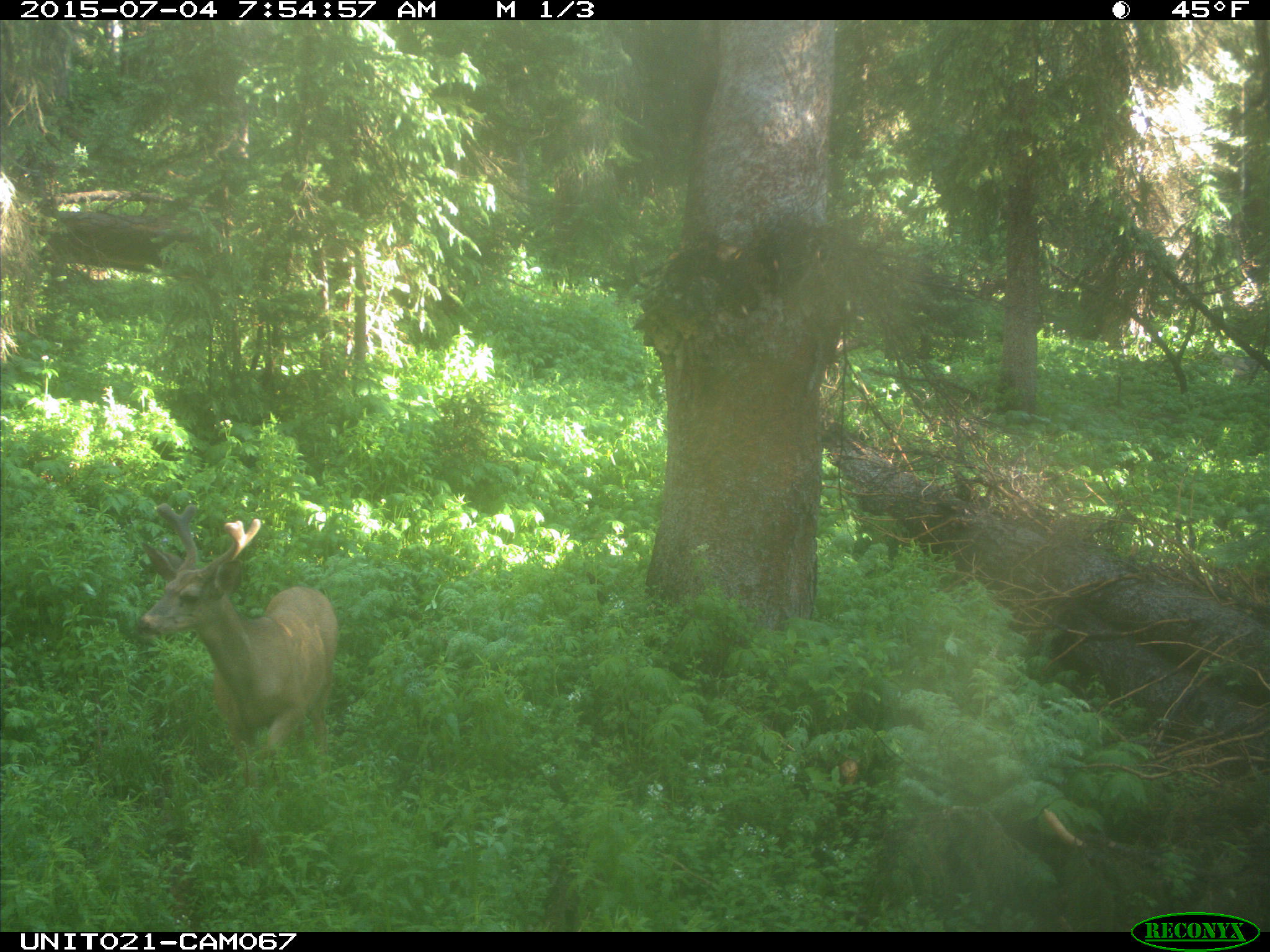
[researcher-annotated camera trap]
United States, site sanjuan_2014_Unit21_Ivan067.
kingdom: Animalia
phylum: Chordata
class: Mammalia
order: Artiodactyla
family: Cervidae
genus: Odocoileus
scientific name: Odocoileus hemionus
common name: mule deer